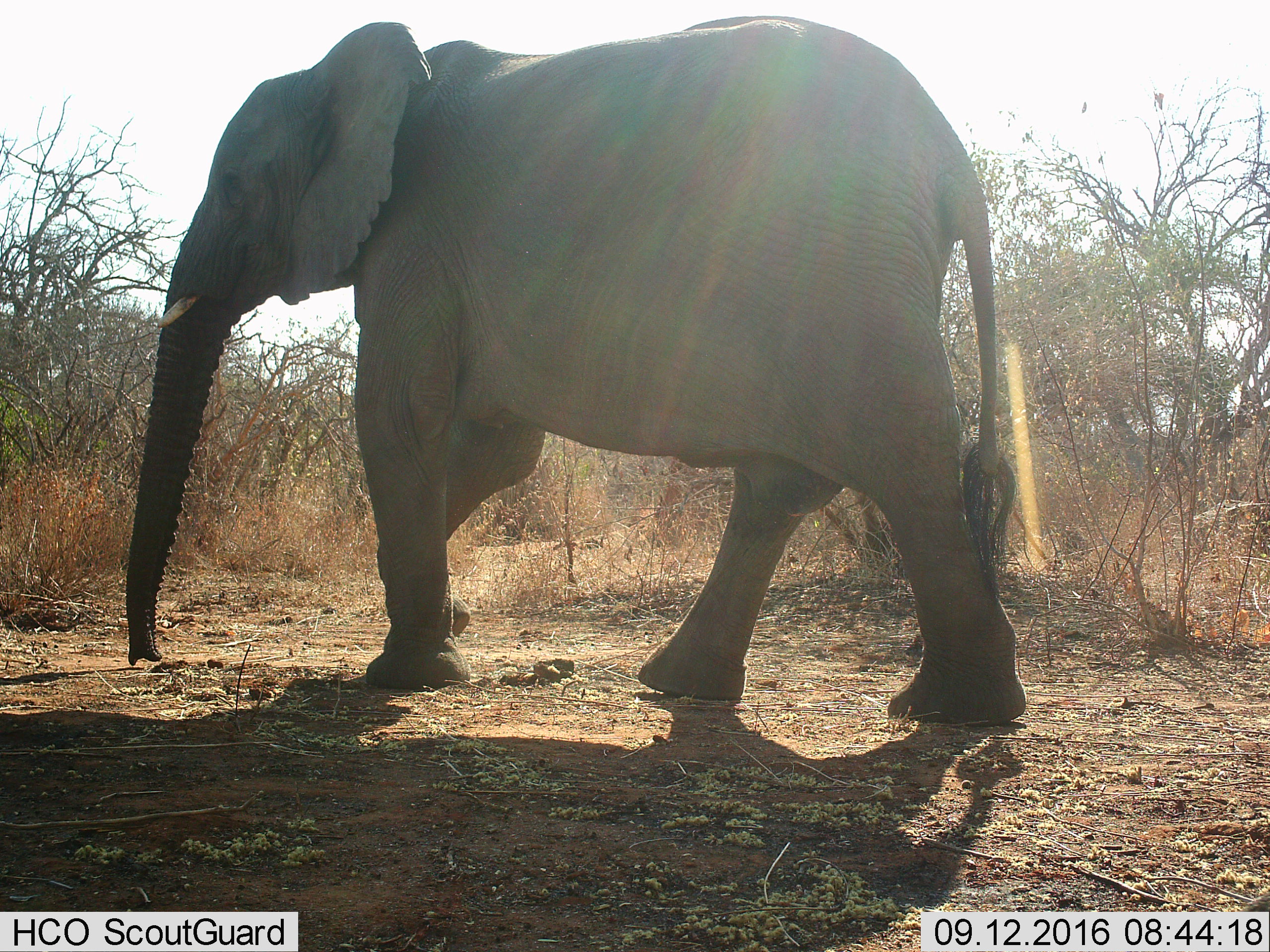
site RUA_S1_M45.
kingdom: Animalia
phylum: Chordata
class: Mammalia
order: Proboscidea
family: Elephantidae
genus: Loxodonta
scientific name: Loxodonta africana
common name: african bush elephant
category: elephant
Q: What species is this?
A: Elephant (african bush elephant) (Loxodonta africana).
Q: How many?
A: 1.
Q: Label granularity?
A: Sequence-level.